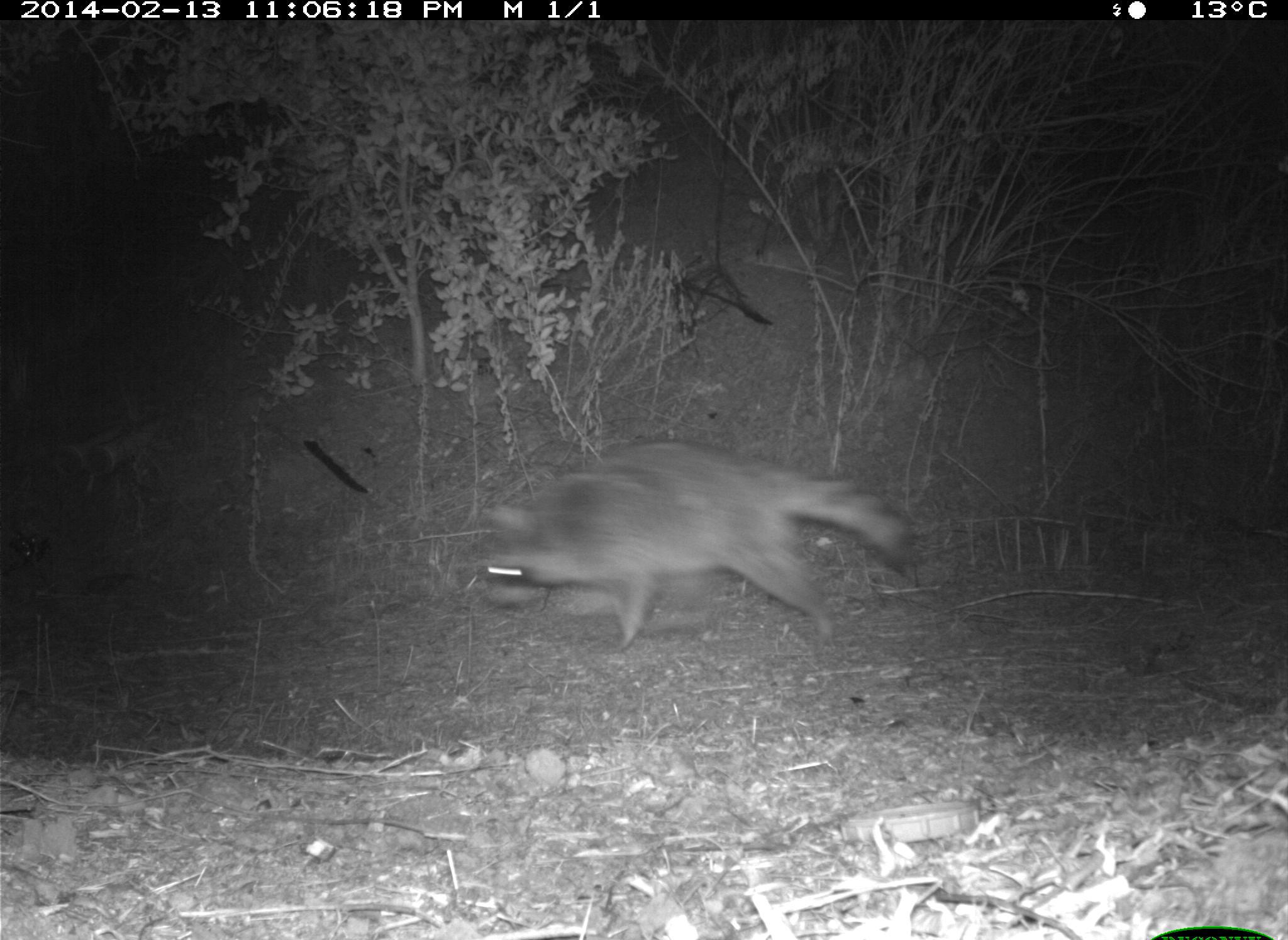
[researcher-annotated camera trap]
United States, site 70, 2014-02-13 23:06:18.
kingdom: Animalia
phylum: Chordata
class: Mammalia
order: Carnivora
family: Procyonidae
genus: Procyon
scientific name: Procyon lotor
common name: raccoon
Raccoon (Procyon lotor).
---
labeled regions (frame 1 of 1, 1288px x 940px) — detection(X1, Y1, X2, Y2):
raccoon: detection(476, 443, 927, 656)